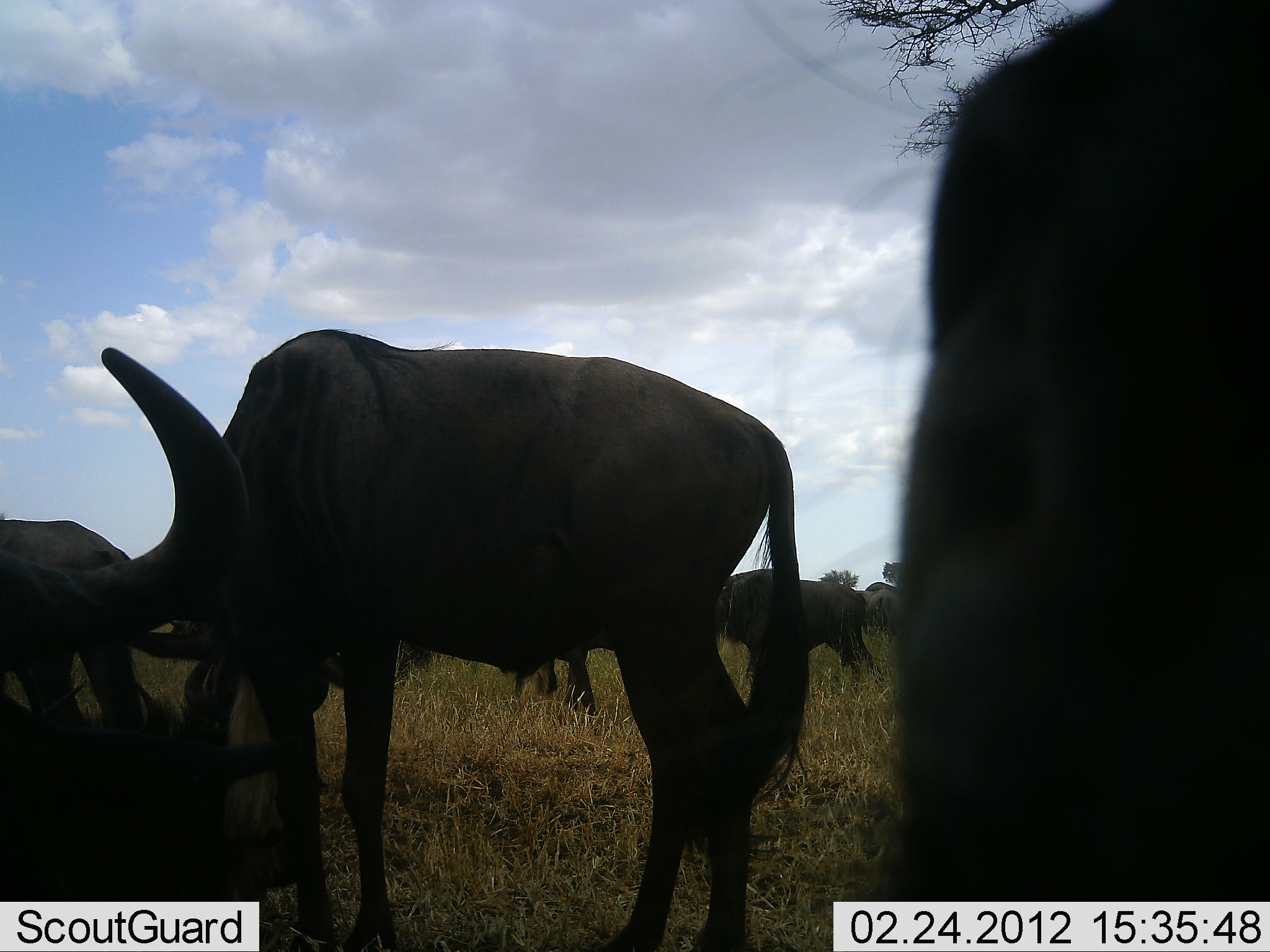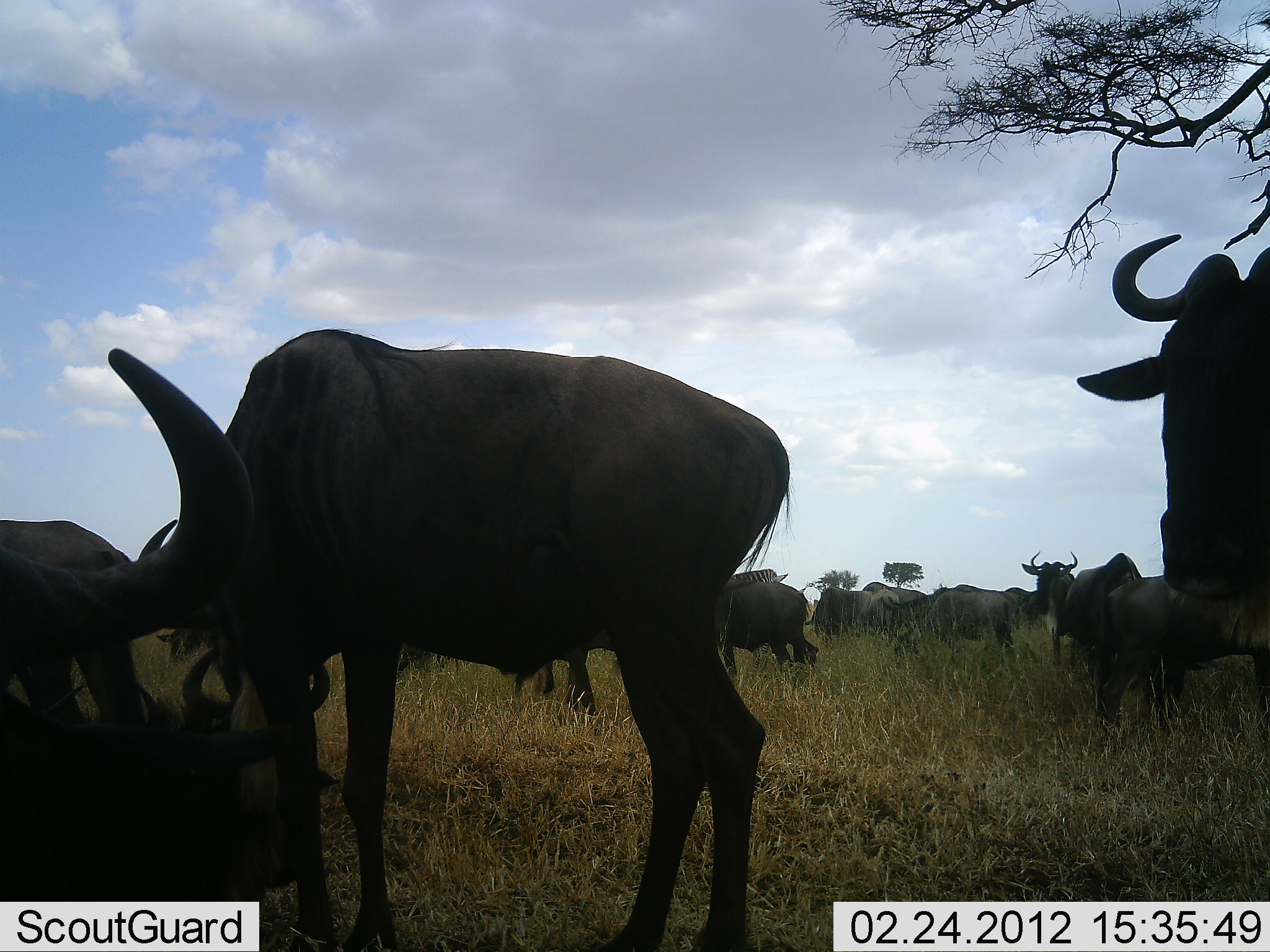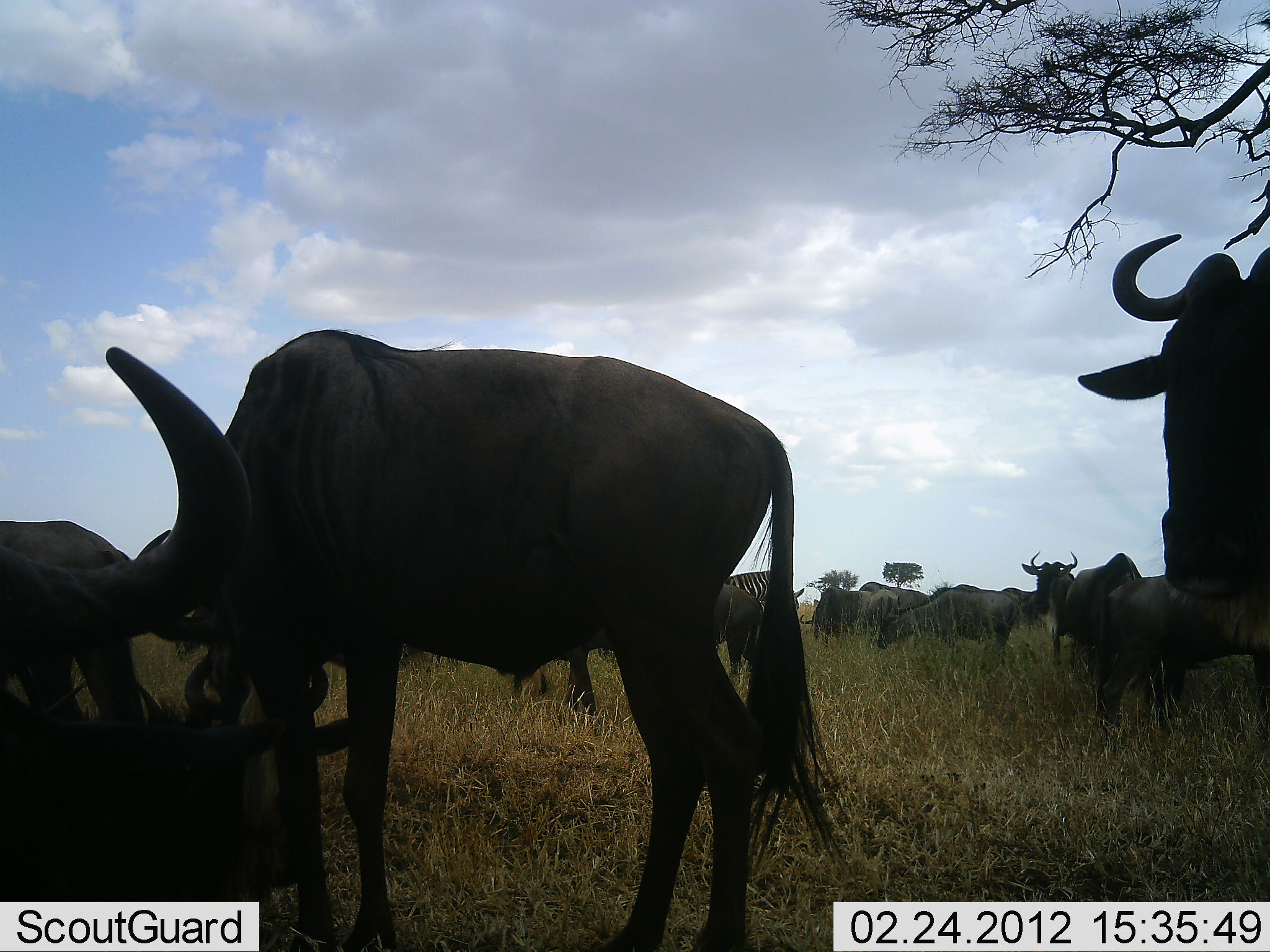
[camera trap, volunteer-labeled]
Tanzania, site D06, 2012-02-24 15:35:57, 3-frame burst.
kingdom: Animalia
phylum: Chordata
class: Mammalia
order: Artiodactyla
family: Bovidae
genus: Connochaetes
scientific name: Connochaetes taurinus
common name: blue wildebeest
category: wildebeest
Wildebeest (blue wildebeest) (Connochaetes taurinus), count 11-50. Behavior (volunteer vote fractions): standing 80%, resting 68%, moving 28%, interacting 0%. Young present (vote fraction): 4%. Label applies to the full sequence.